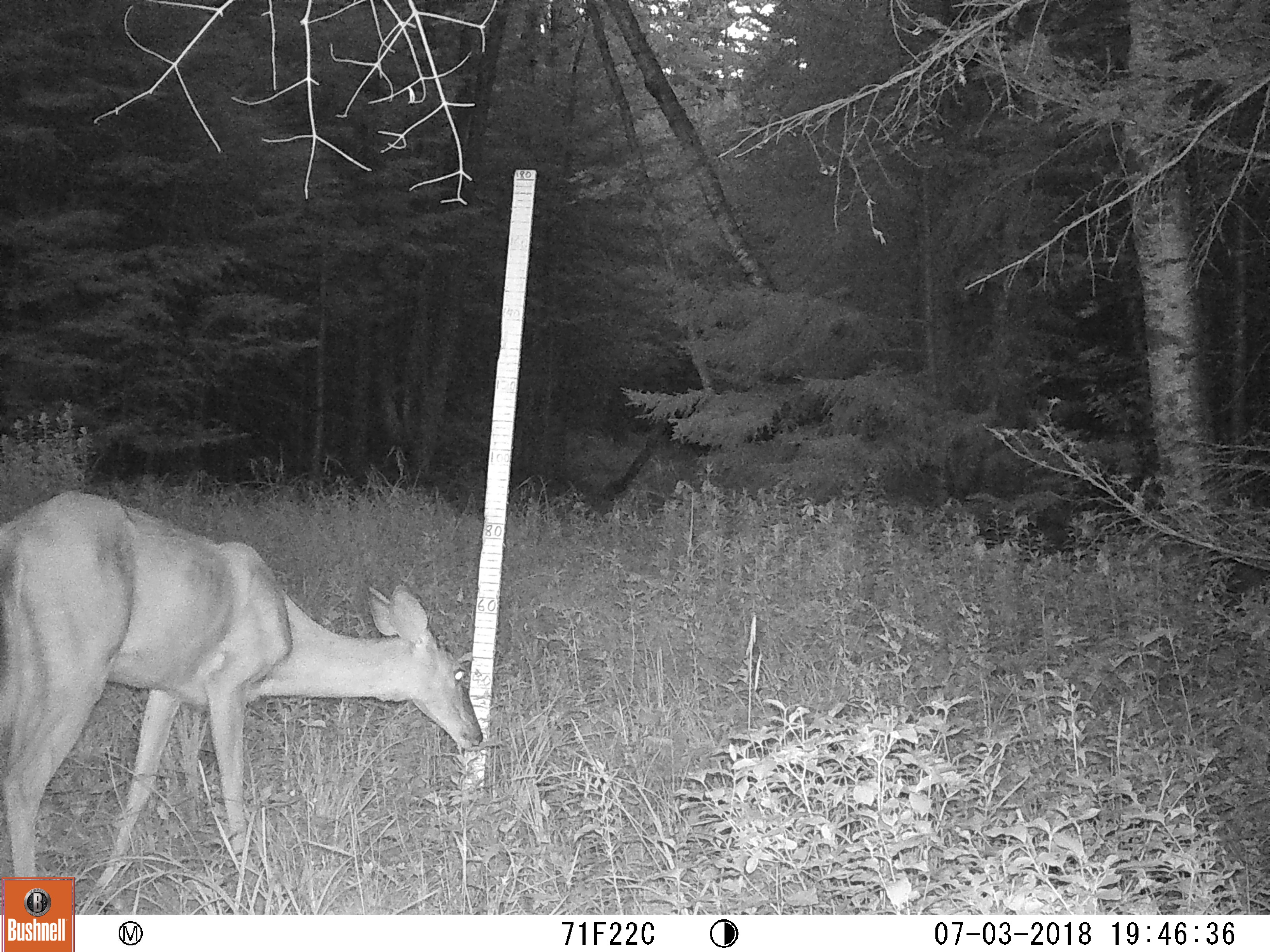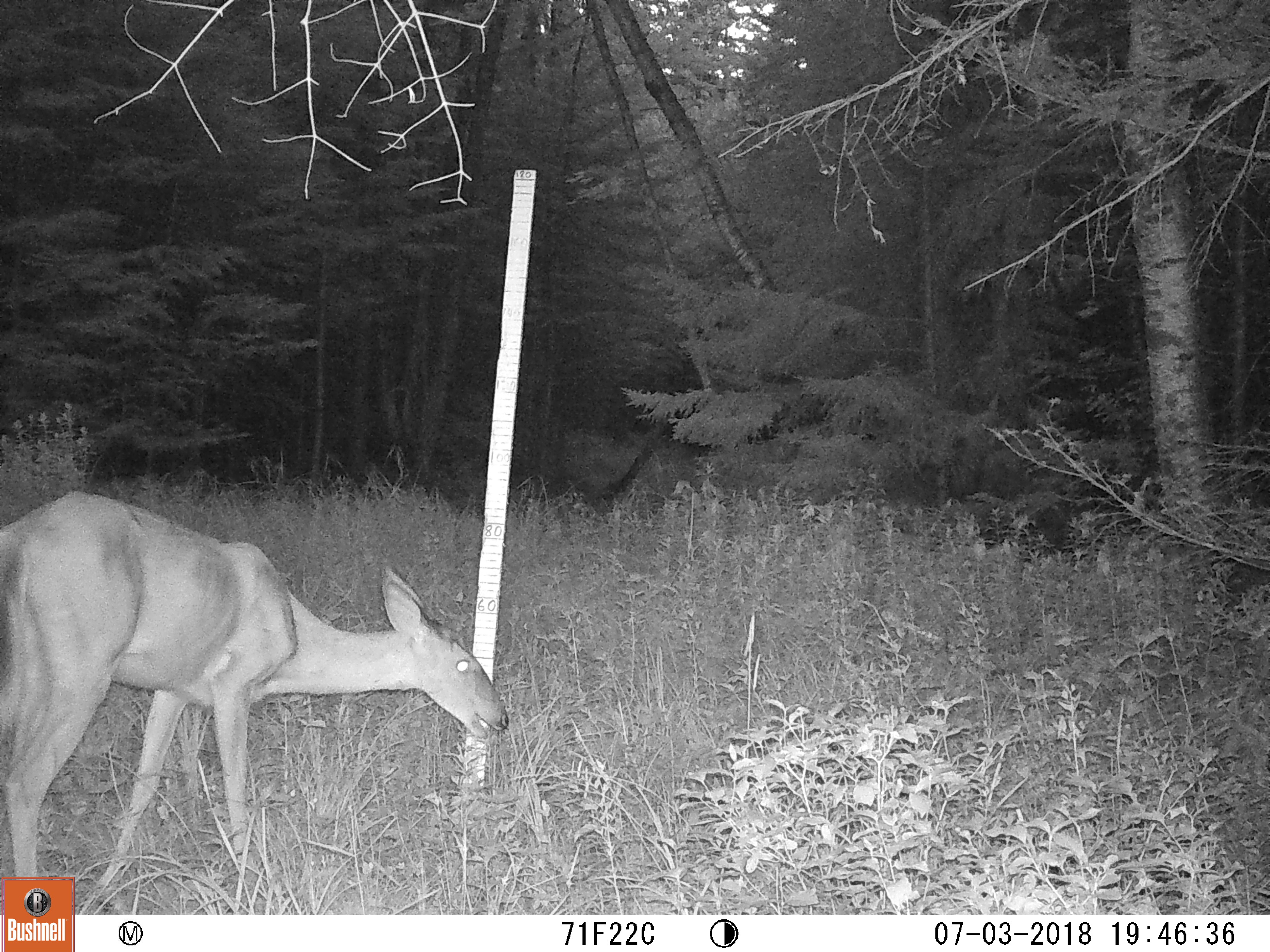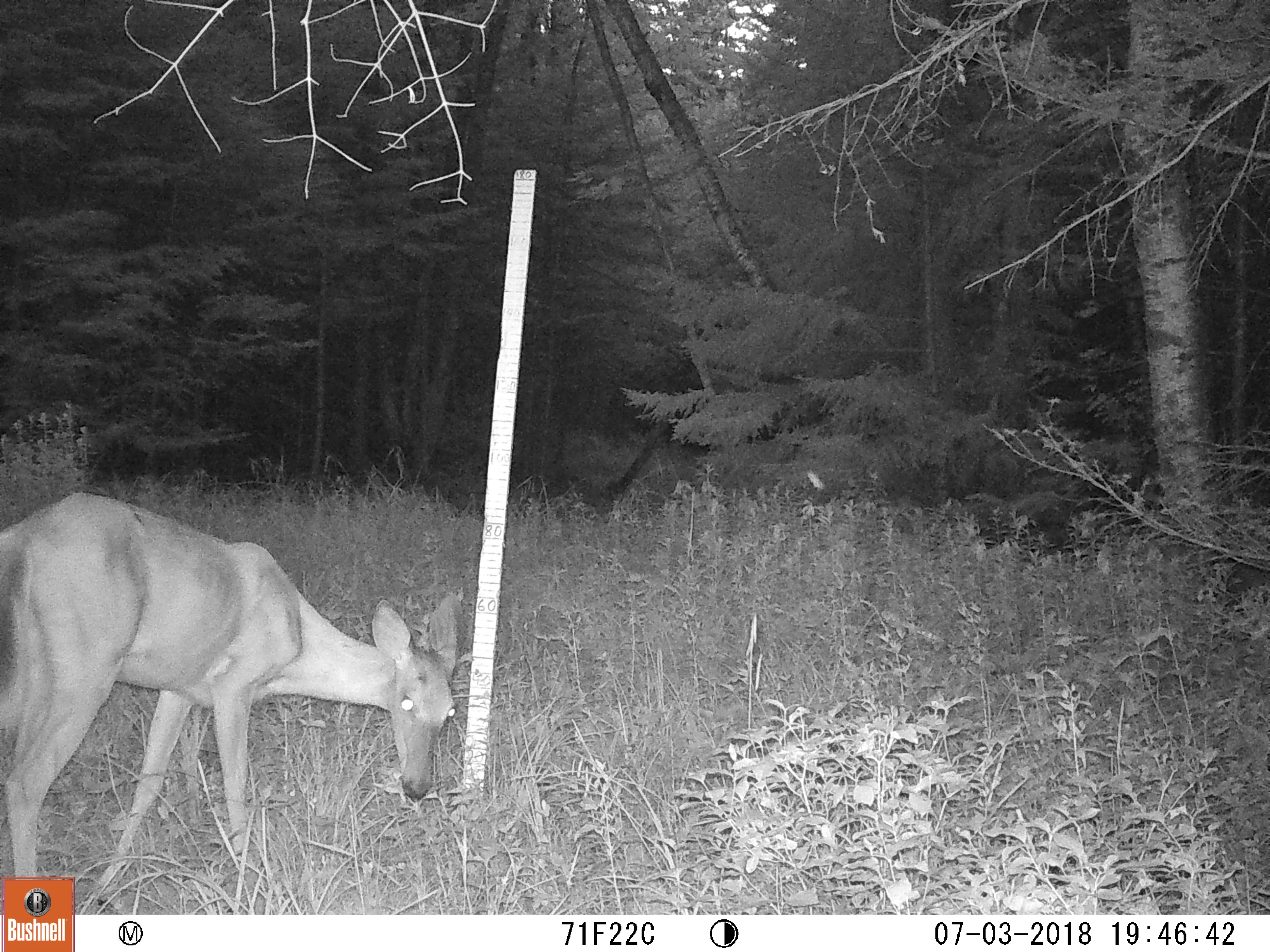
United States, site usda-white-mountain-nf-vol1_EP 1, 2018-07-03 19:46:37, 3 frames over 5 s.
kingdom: Animalia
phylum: Chordata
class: Mammalia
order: Artiodactyla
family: Cervidae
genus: Odocoileus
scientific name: Odocoileus virginianus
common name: white-tailed deer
White-tailed deer (Odocoileus virginianus).